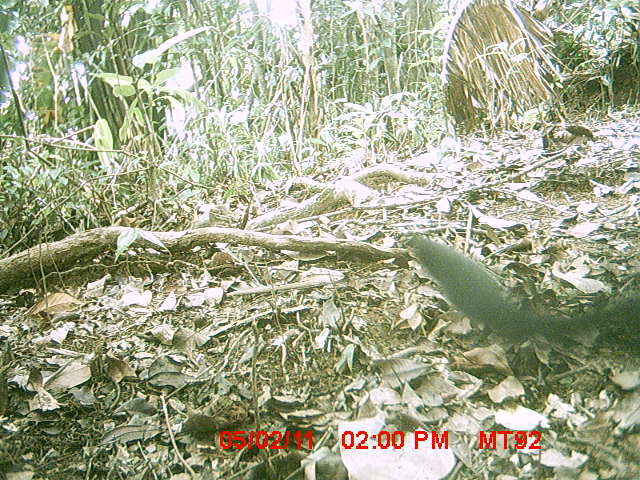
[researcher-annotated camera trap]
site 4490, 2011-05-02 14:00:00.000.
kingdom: Animalia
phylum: Chordata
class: Mammalia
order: Carnivora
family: Canidae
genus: Canis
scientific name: Canis familiaris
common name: domestic dog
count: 1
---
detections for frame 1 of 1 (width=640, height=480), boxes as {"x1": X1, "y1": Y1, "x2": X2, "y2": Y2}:
canis familiaris: {"x1": 405, "y1": 234, "x2": 636, "y2": 339}